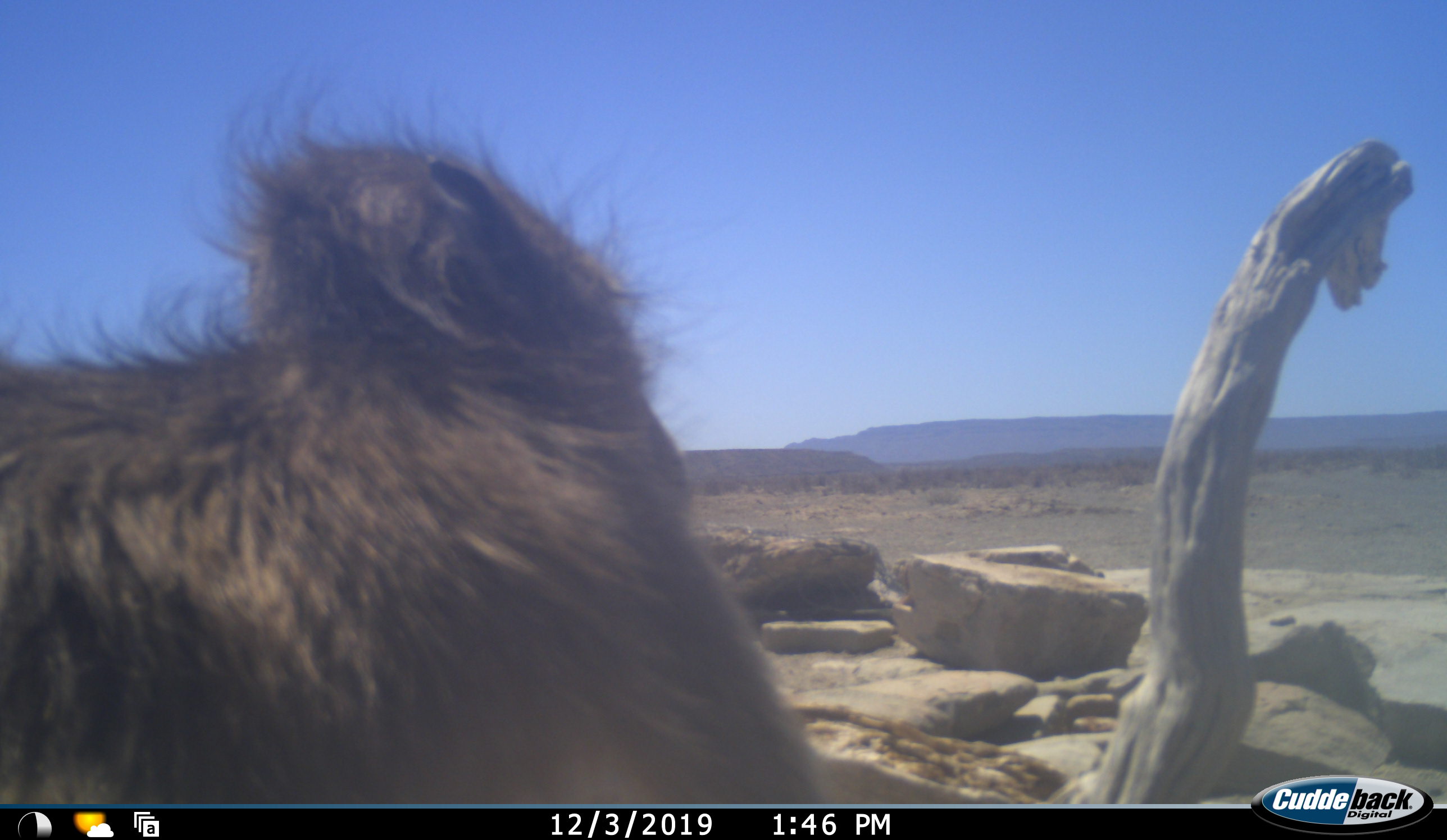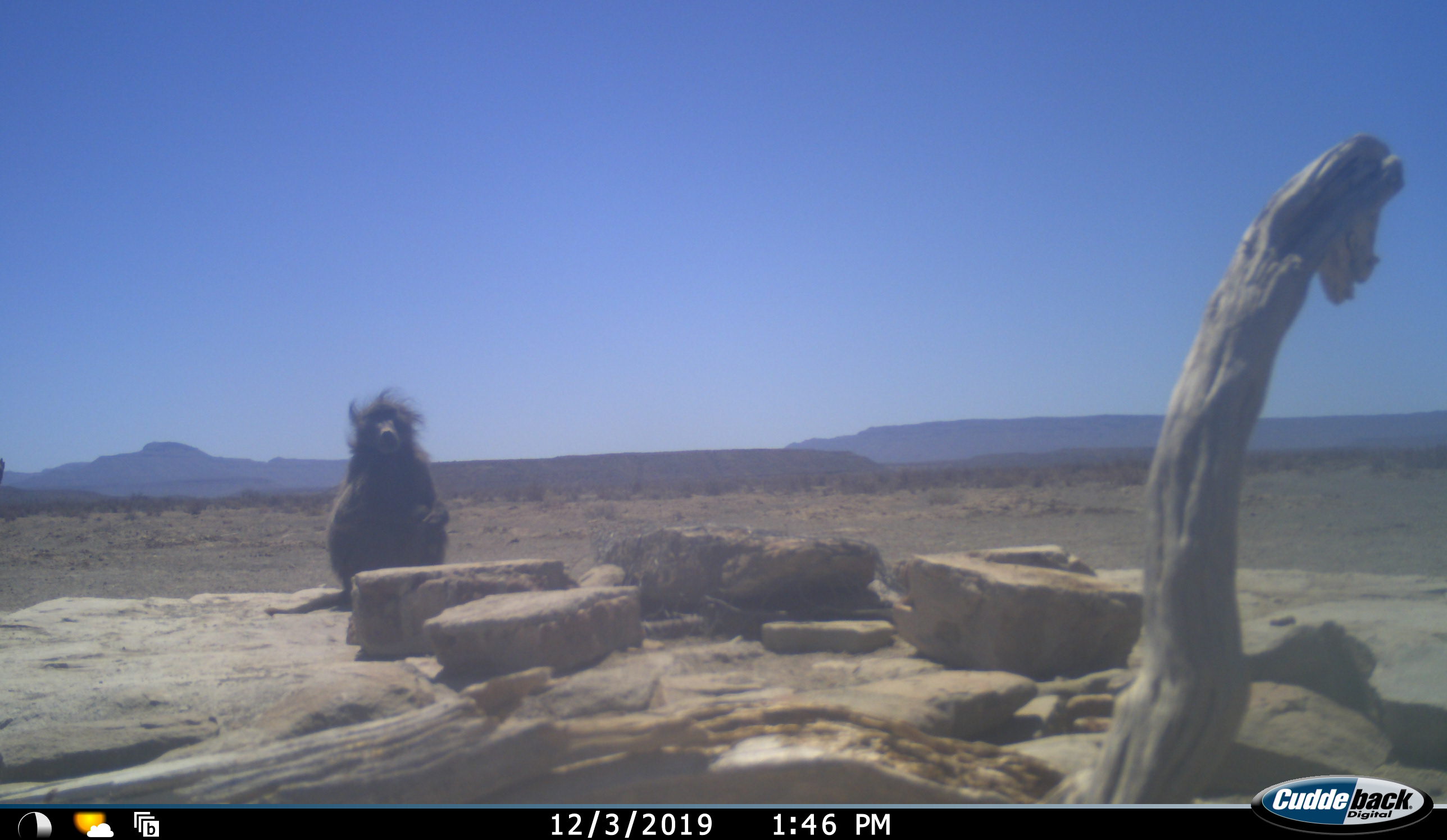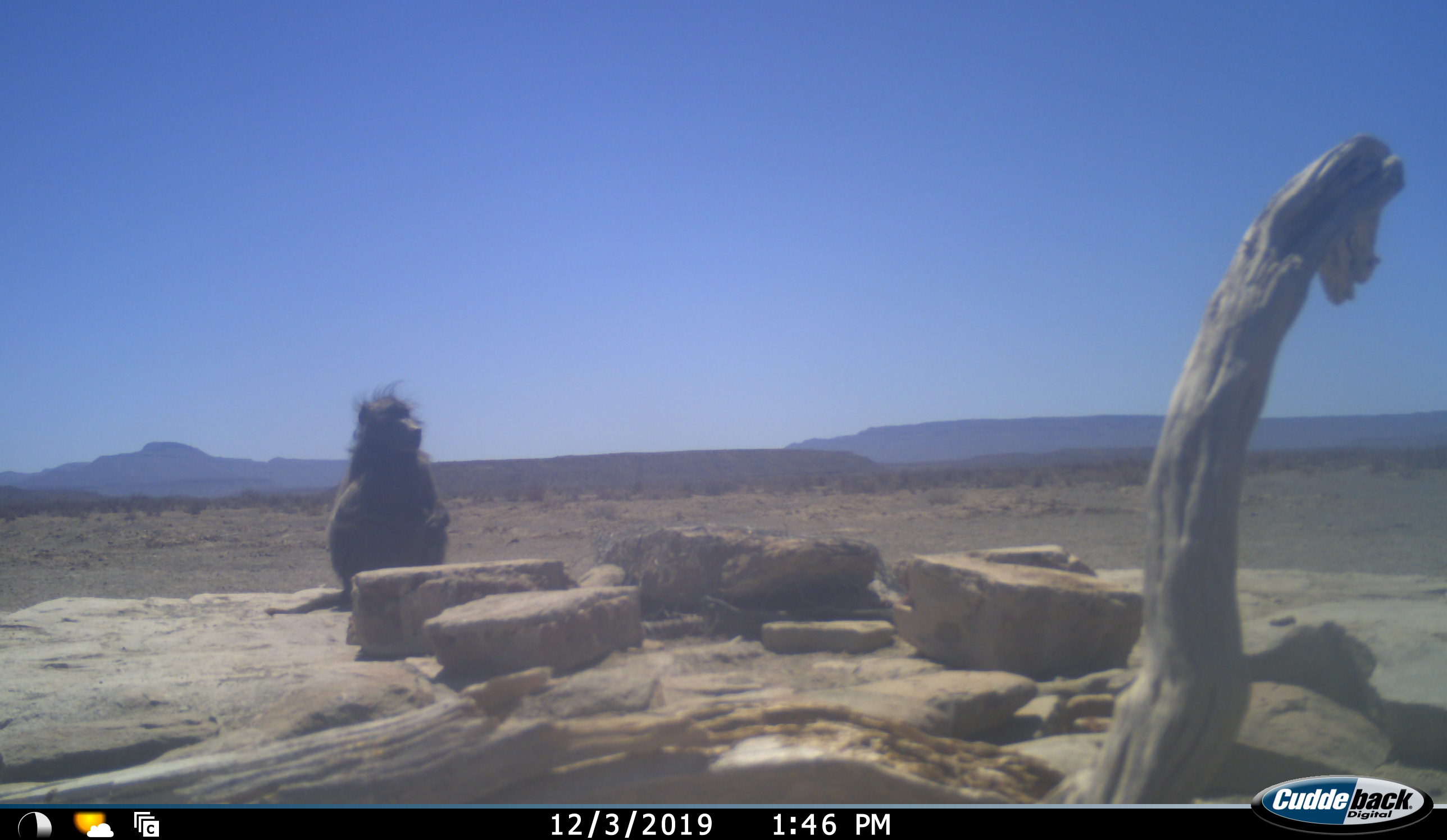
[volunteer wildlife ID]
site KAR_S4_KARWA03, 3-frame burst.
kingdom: Animalia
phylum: Chordata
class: Mammalia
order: Primates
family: Cercopithecidae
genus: Papio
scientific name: Papio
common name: baboon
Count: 2.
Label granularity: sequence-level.